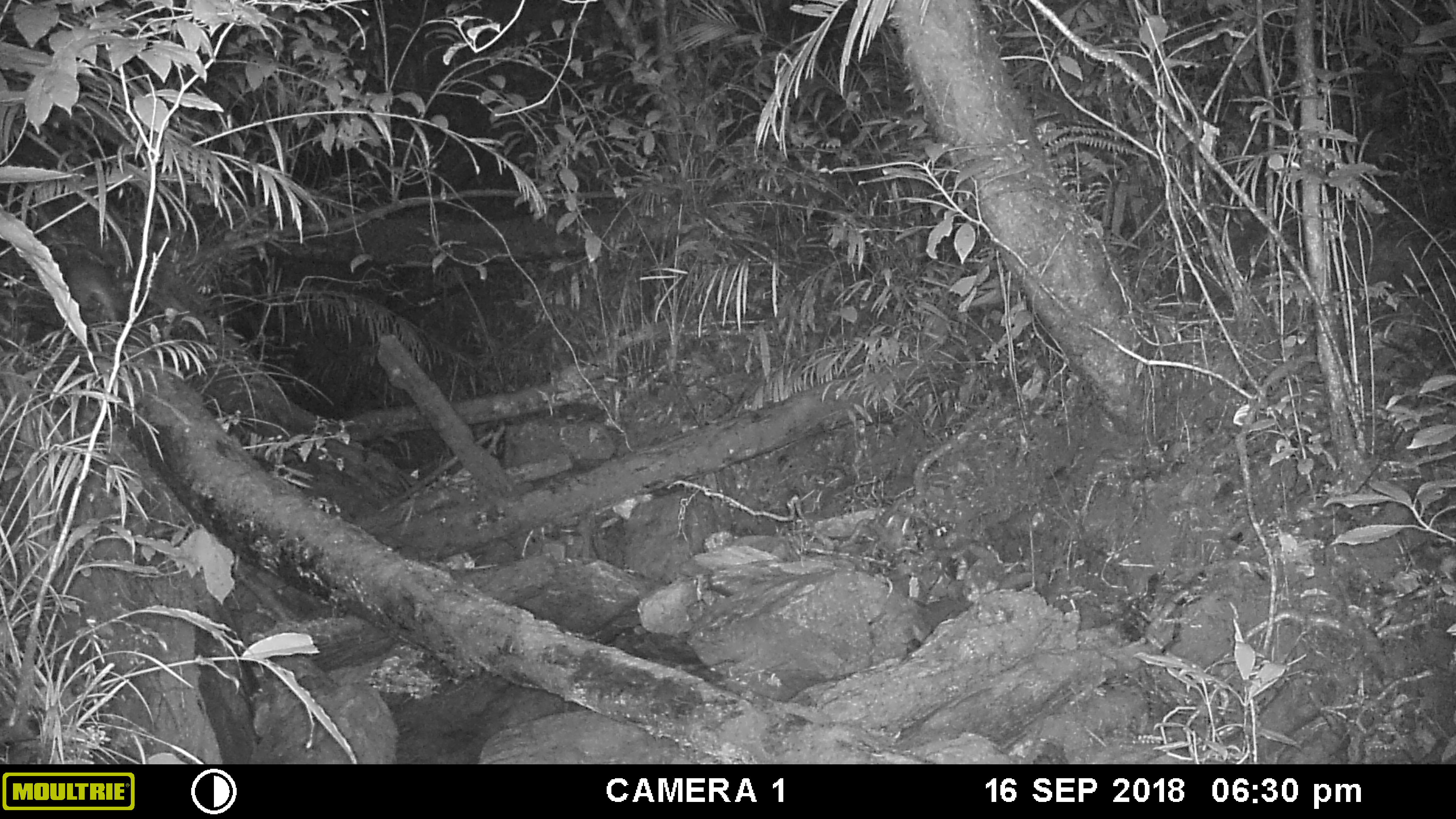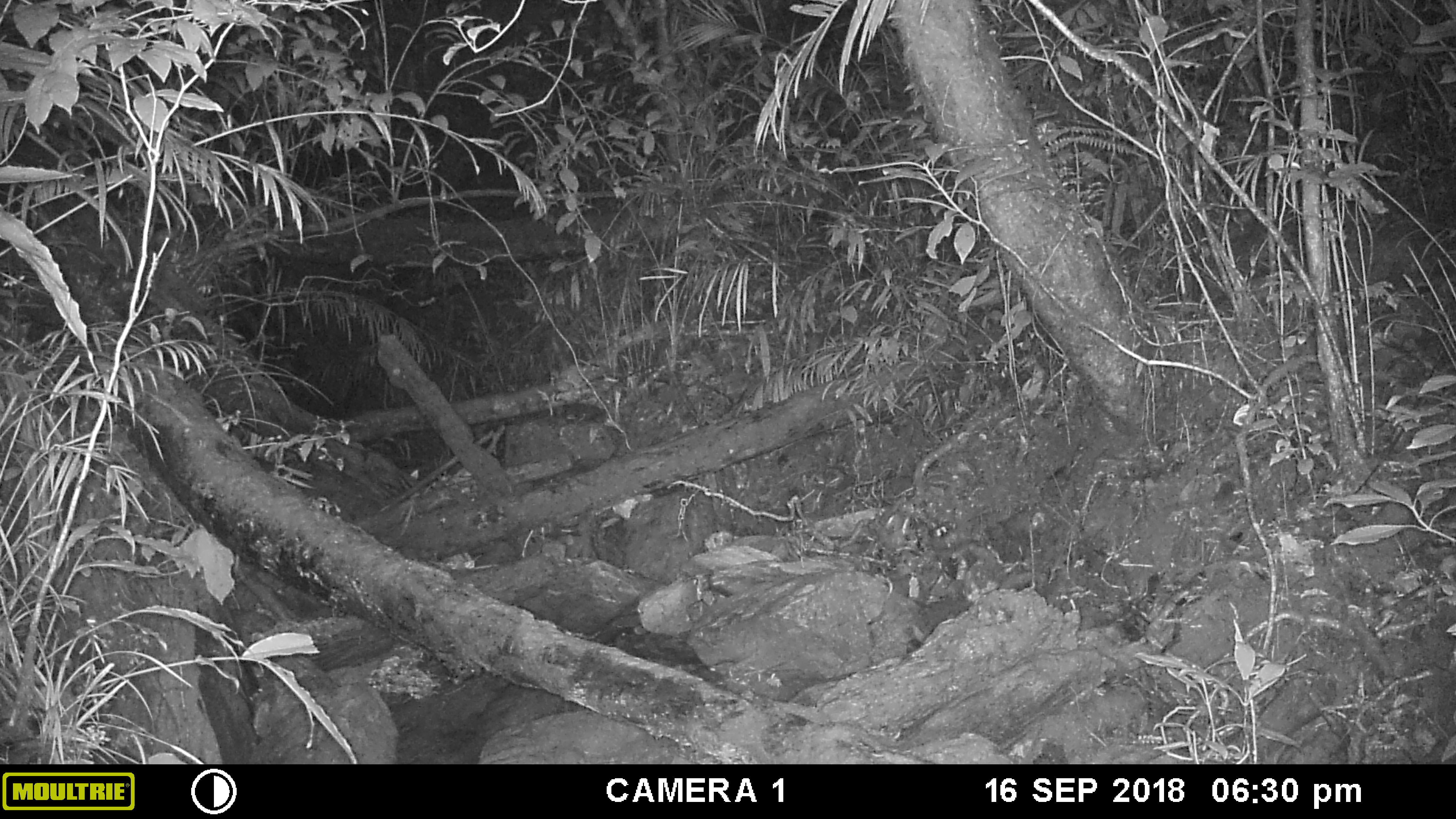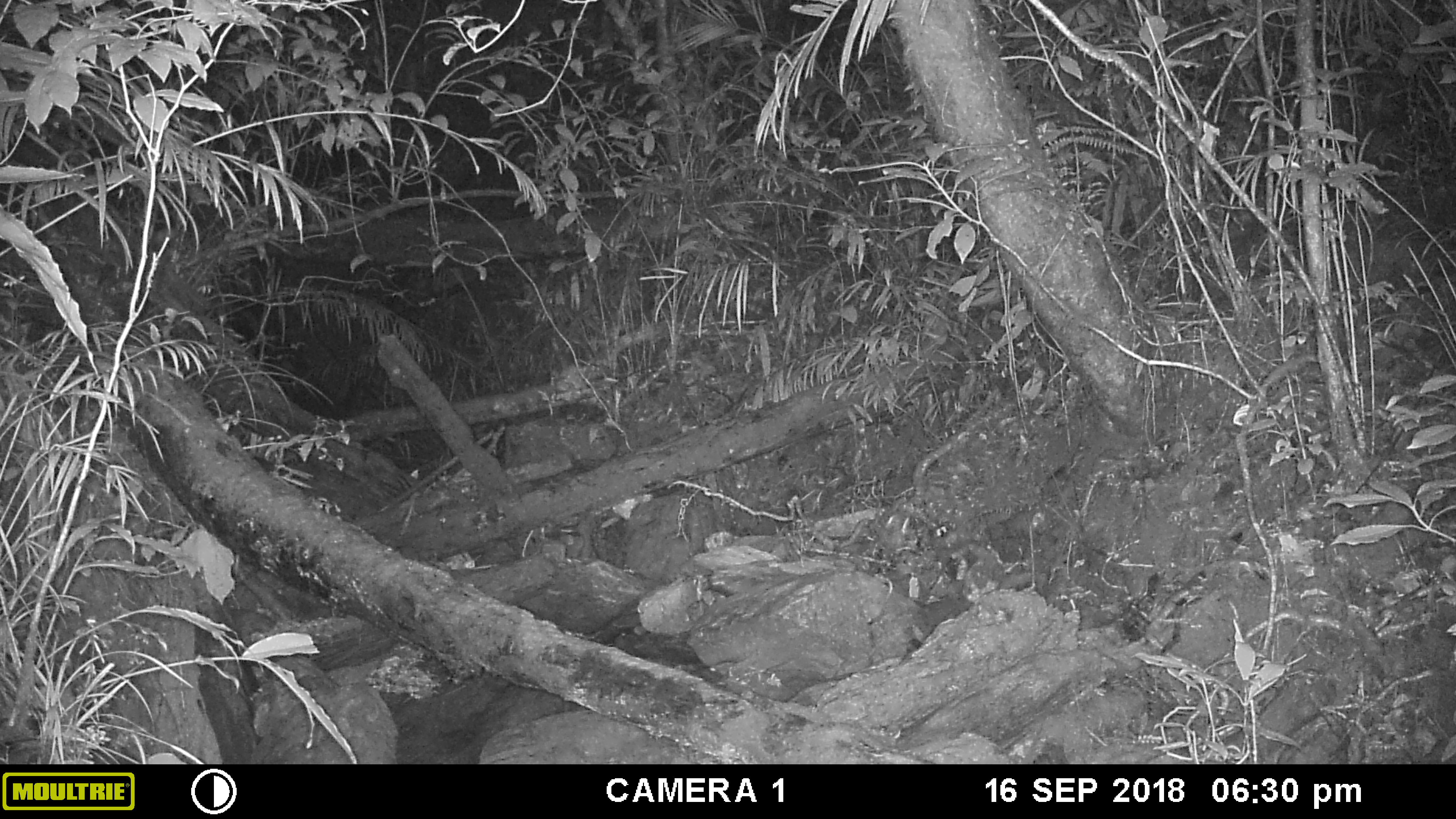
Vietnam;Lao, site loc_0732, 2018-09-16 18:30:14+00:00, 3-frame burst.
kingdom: Animalia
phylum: Chordata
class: Mammalia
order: Rodentia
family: Muridae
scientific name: Muridae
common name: old-world mice and rats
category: unidentified murid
Unidentified murid (old-world mice and rats) (Muridae). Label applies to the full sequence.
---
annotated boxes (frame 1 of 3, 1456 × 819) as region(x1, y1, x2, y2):
unidentified murid: region(57, 250, 128, 324)